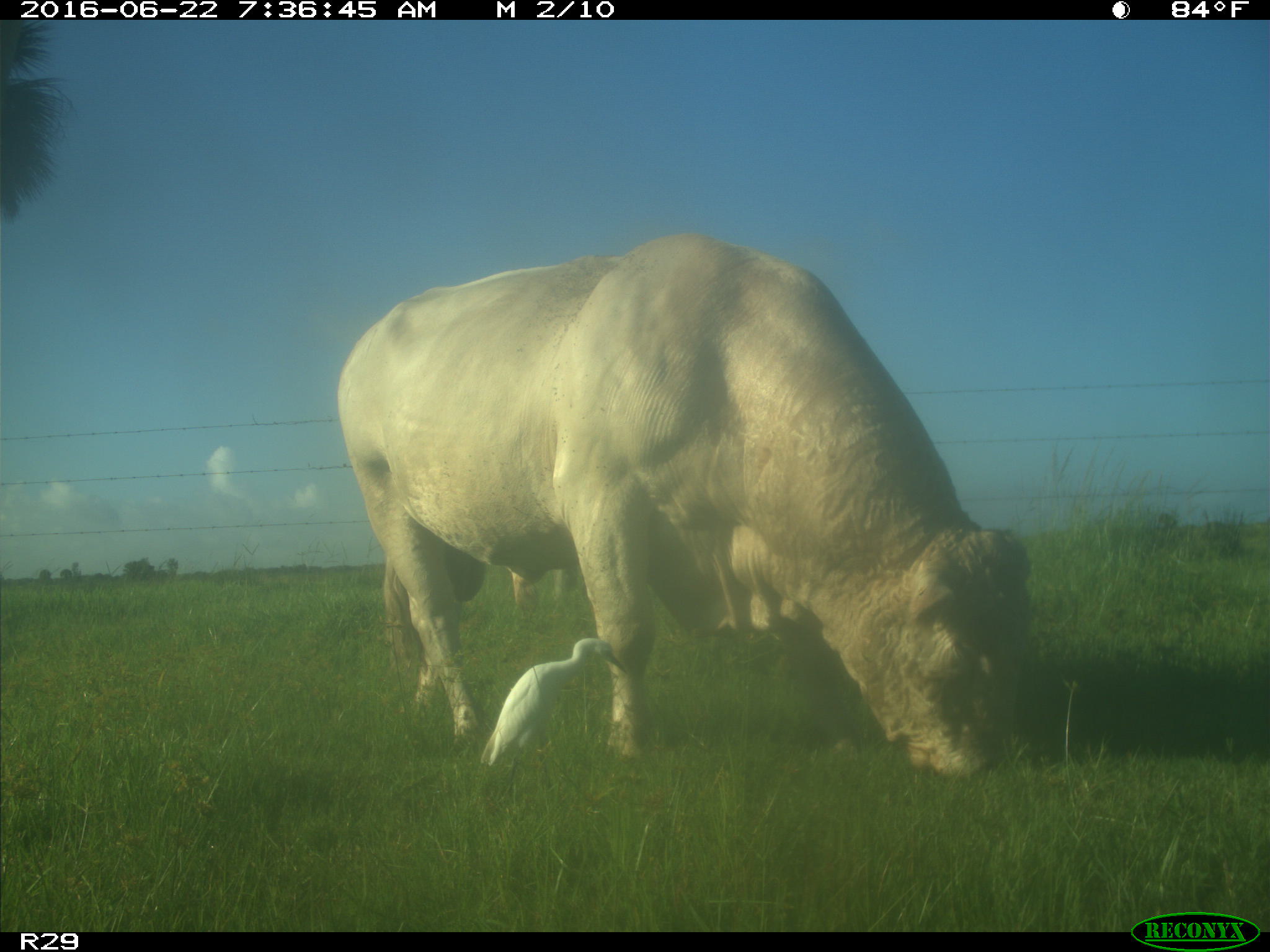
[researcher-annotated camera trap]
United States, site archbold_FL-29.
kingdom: Animalia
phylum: Chordata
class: Mammalia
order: Artiodactyla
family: Bovidae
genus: Bos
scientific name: Bos taurus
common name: domestic cow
Bos taurus (domestic cow).